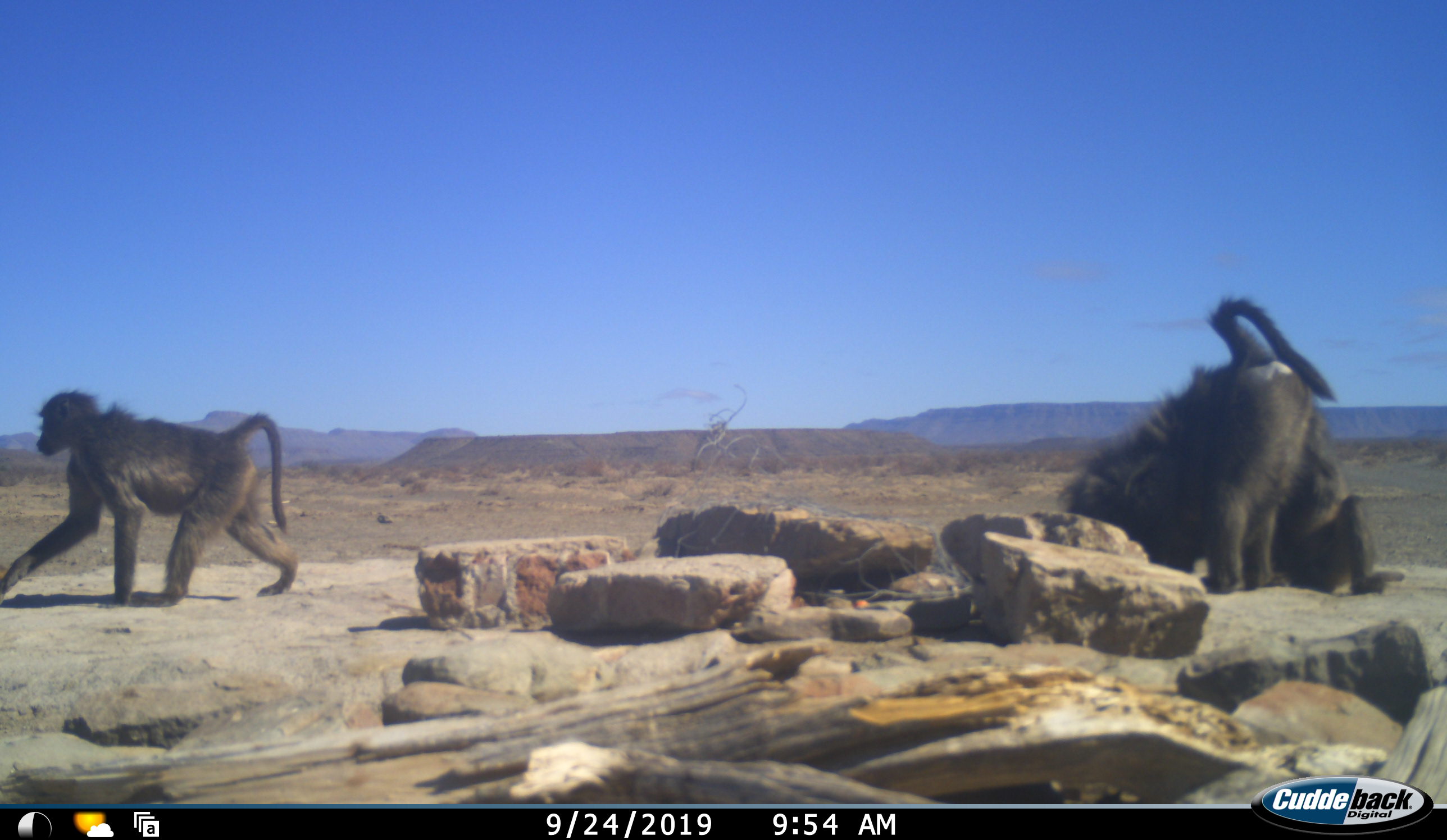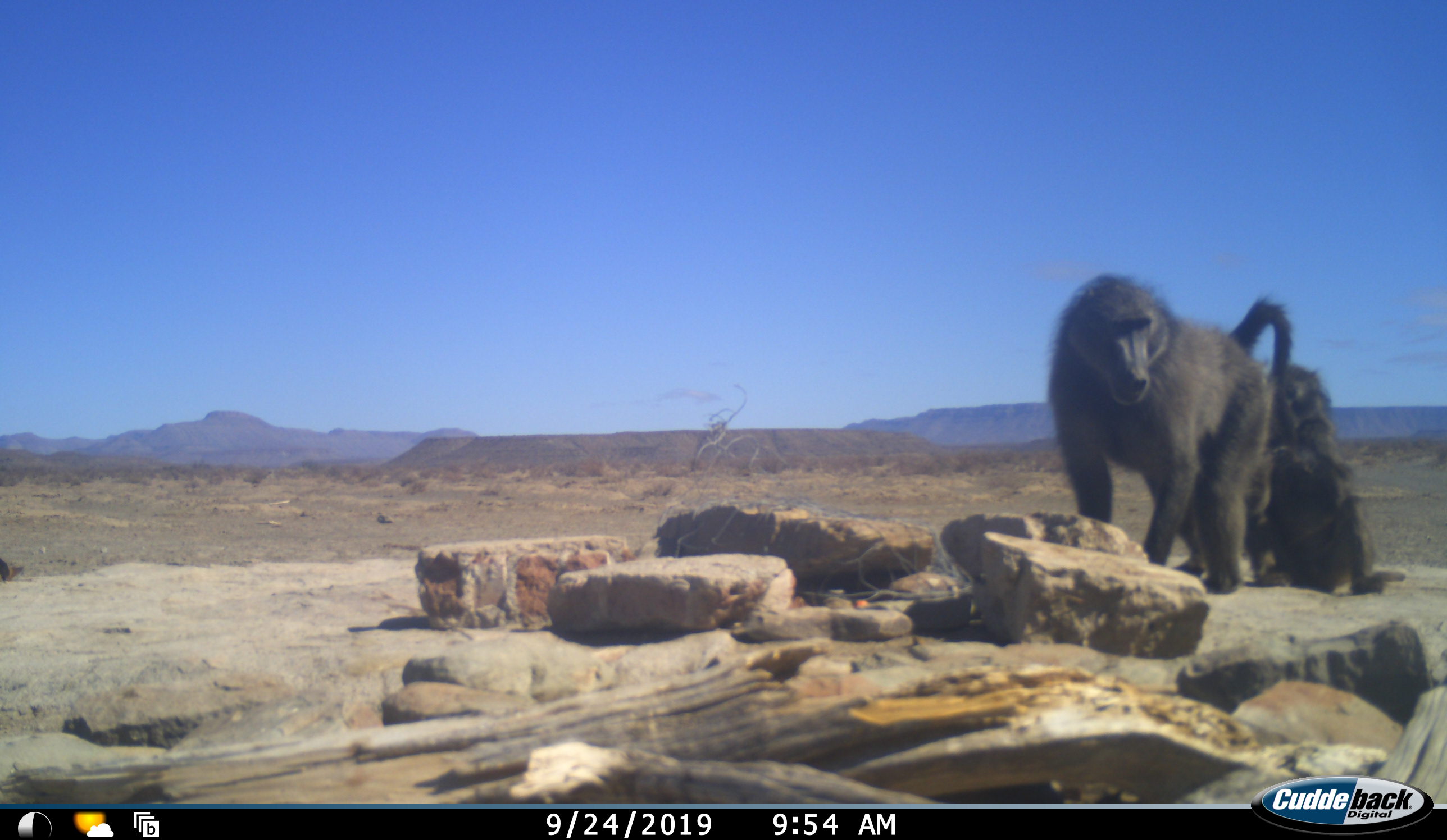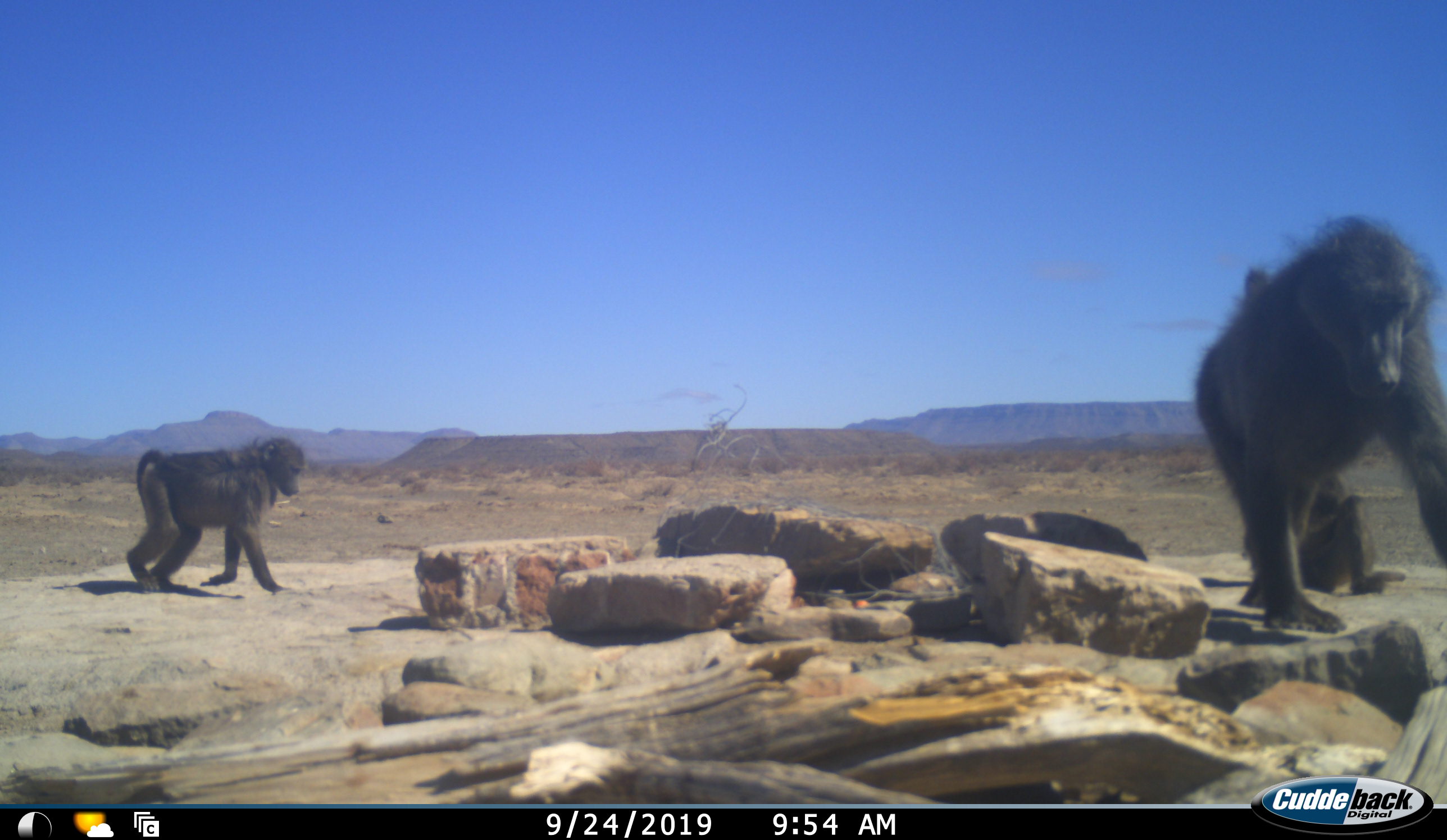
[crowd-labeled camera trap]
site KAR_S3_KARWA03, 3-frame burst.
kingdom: Animalia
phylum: Chordata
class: Mammalia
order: Primates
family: Cercopithecidae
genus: Papio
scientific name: Papio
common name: baboon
Baboon (Papio), count 3. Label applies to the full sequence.